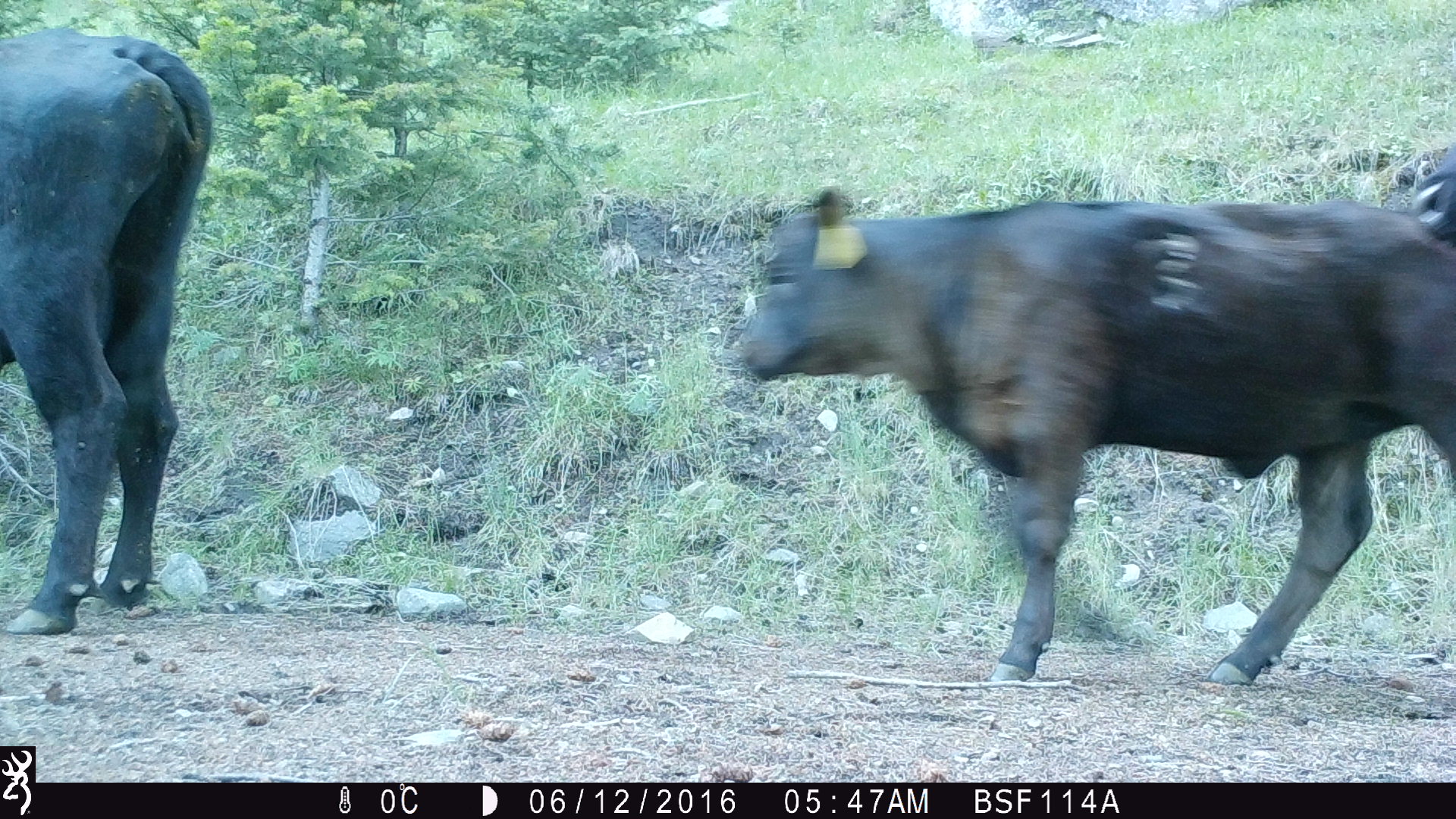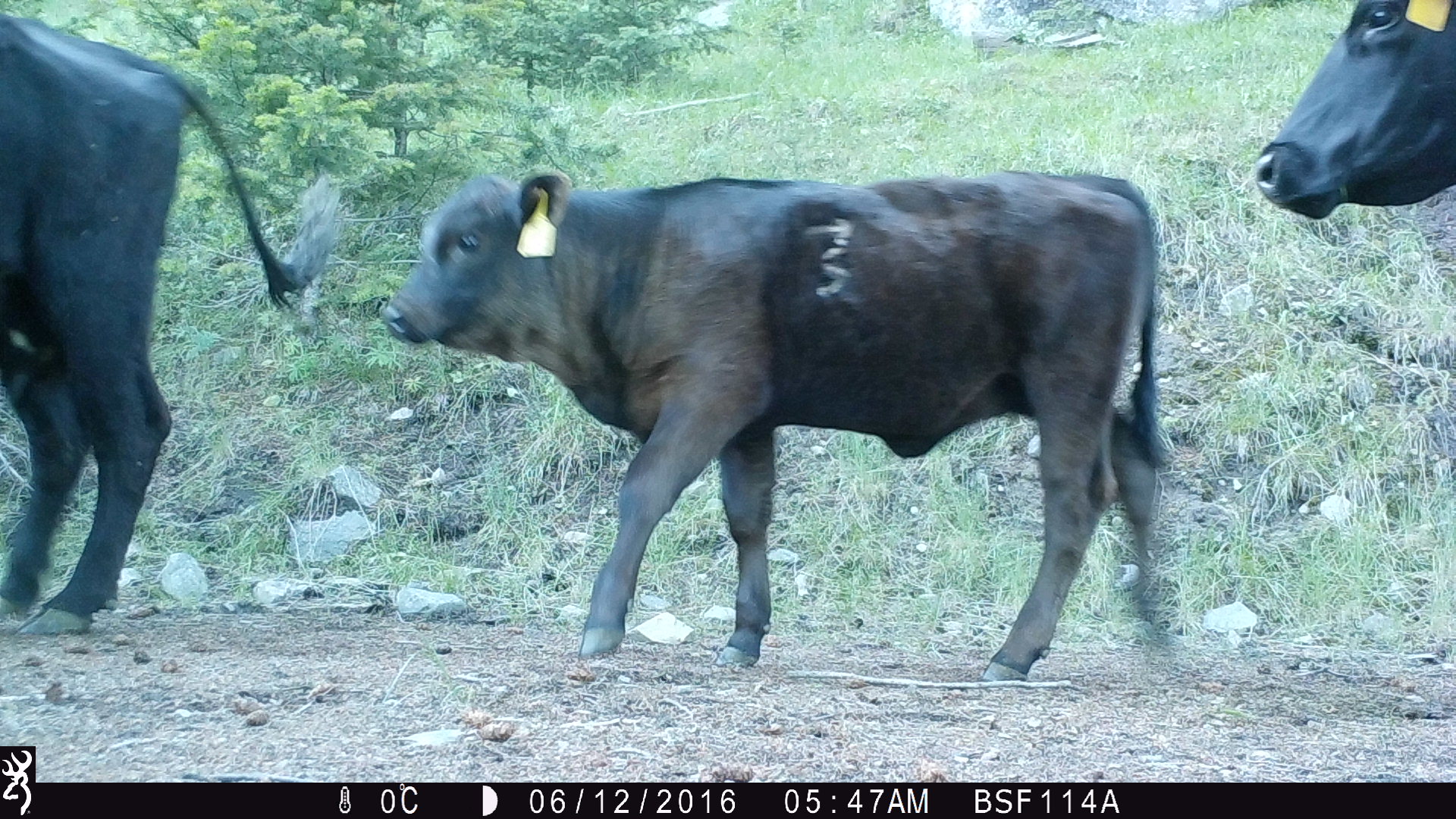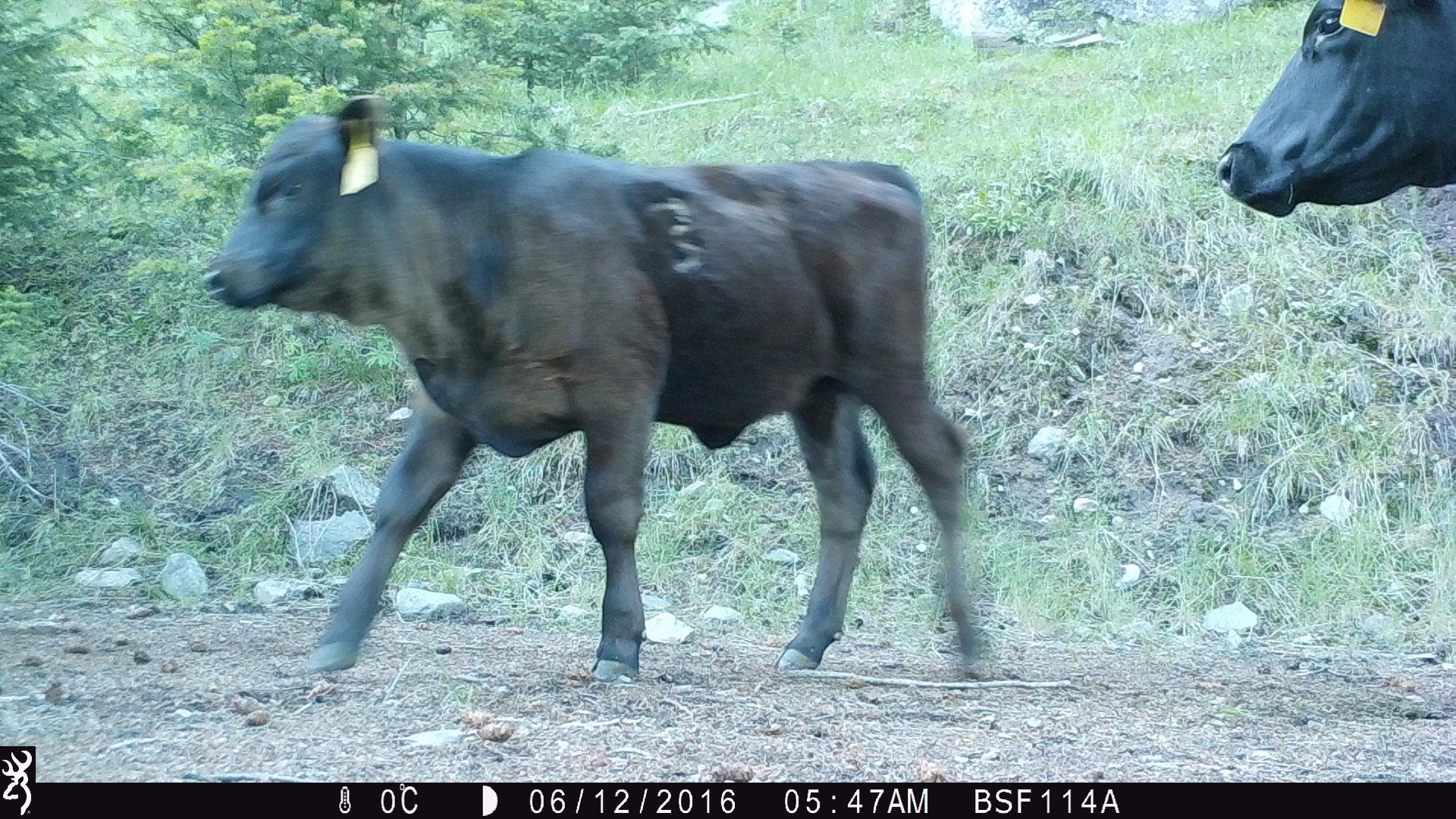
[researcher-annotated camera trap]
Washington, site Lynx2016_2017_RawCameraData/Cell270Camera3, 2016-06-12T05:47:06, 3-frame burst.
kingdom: Animalia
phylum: Chordata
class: Mammalia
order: Artiodactyla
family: Bovidae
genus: Bos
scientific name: Bos taurus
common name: domestic cattle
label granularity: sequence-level